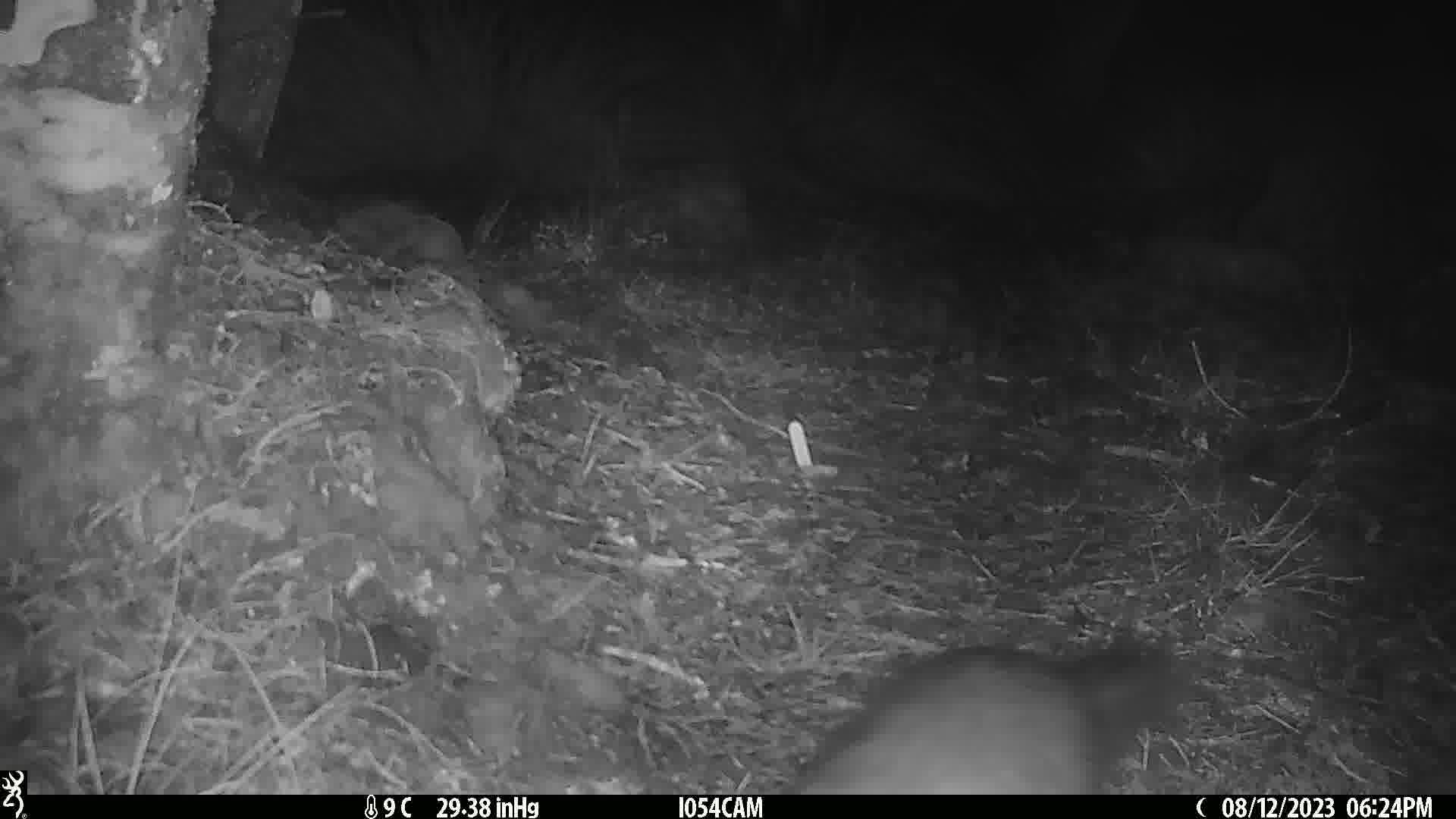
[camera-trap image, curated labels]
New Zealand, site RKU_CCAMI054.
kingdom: Animalia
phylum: Chordata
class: Mammalia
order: Diprotodontia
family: Phalangeridae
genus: Trichosurus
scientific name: Trichosurus vulpecula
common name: common brushtail possum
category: possum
Possum (common brushtail possum) (Trichosurus vulpecula).